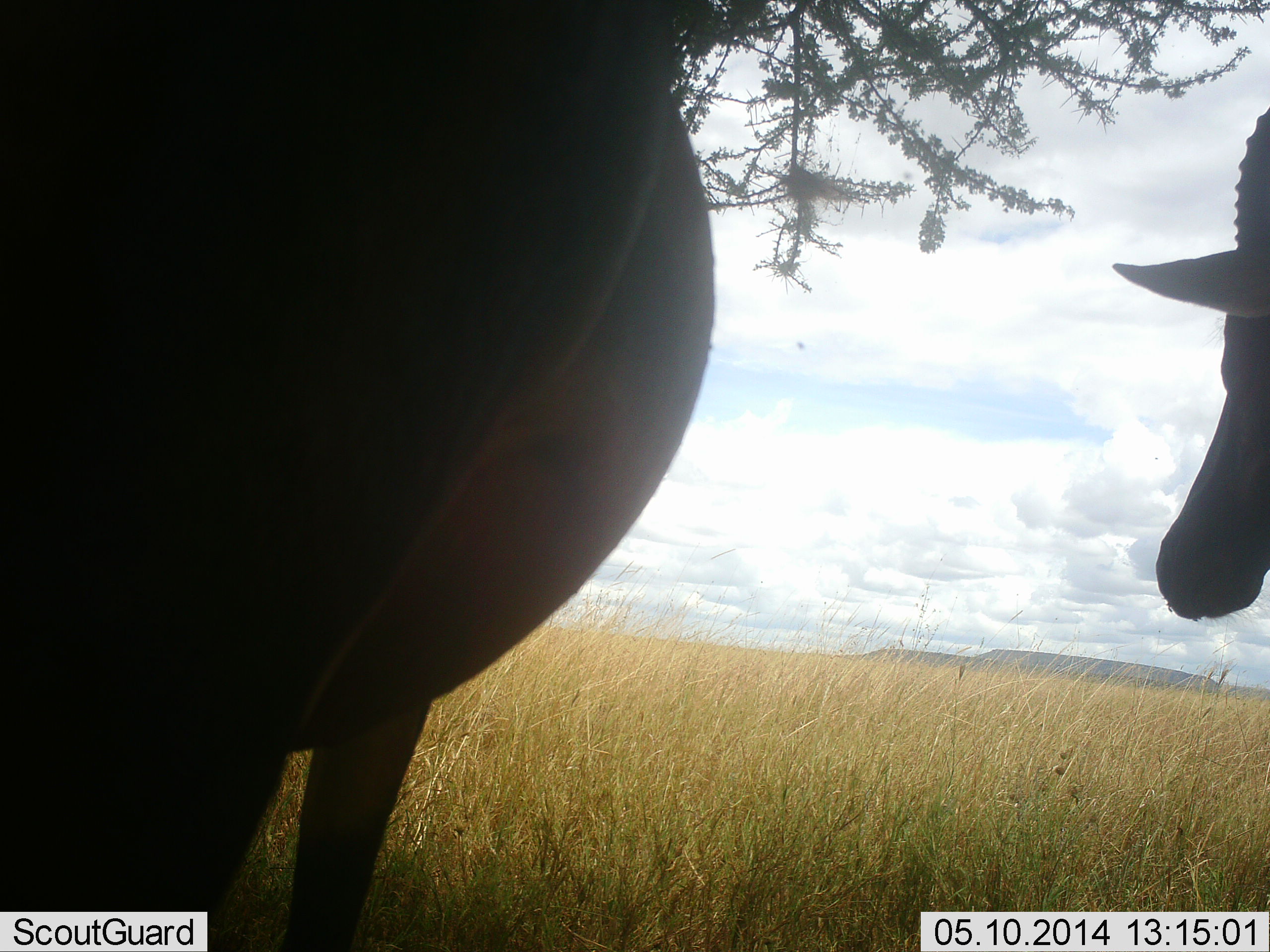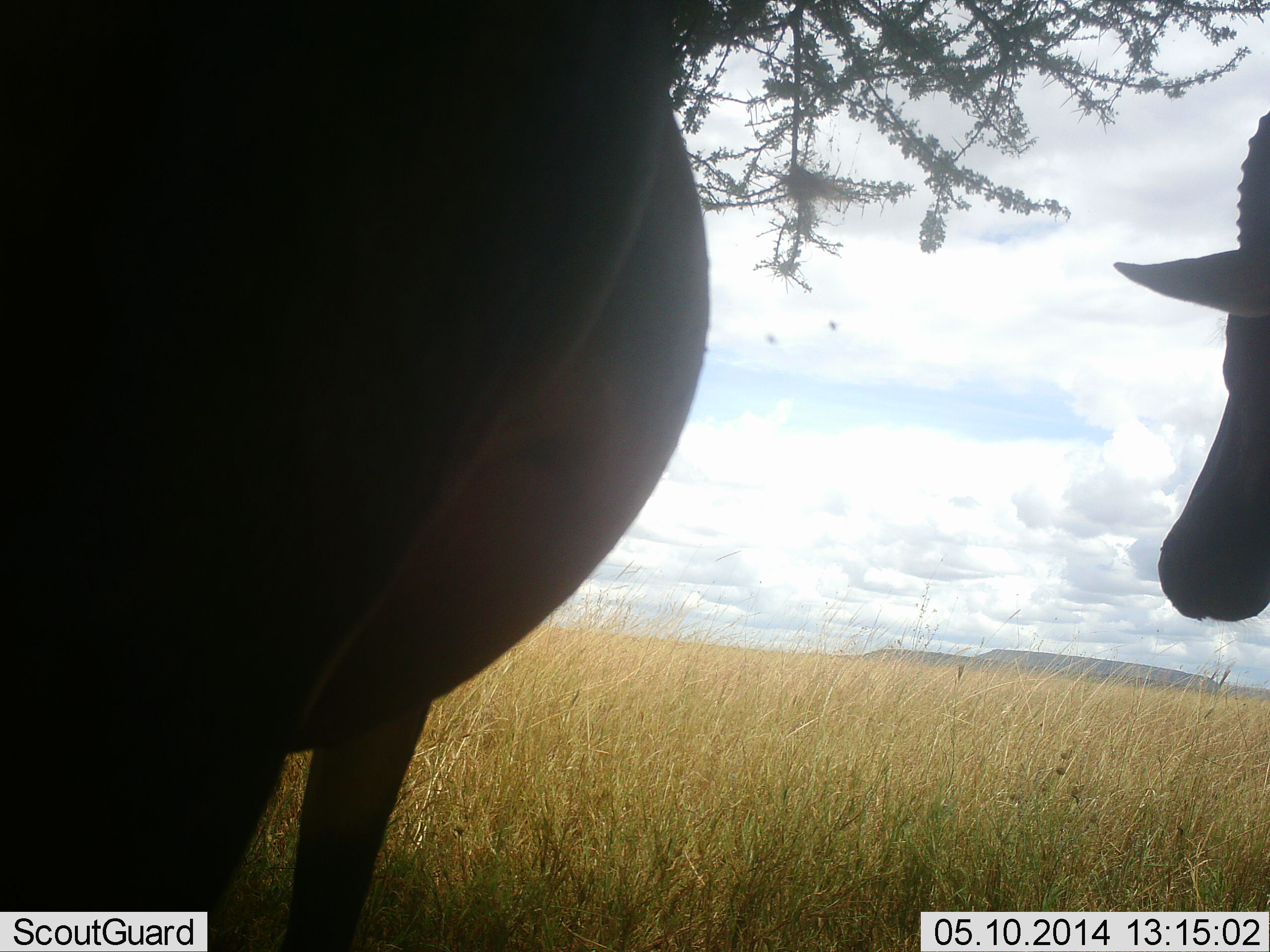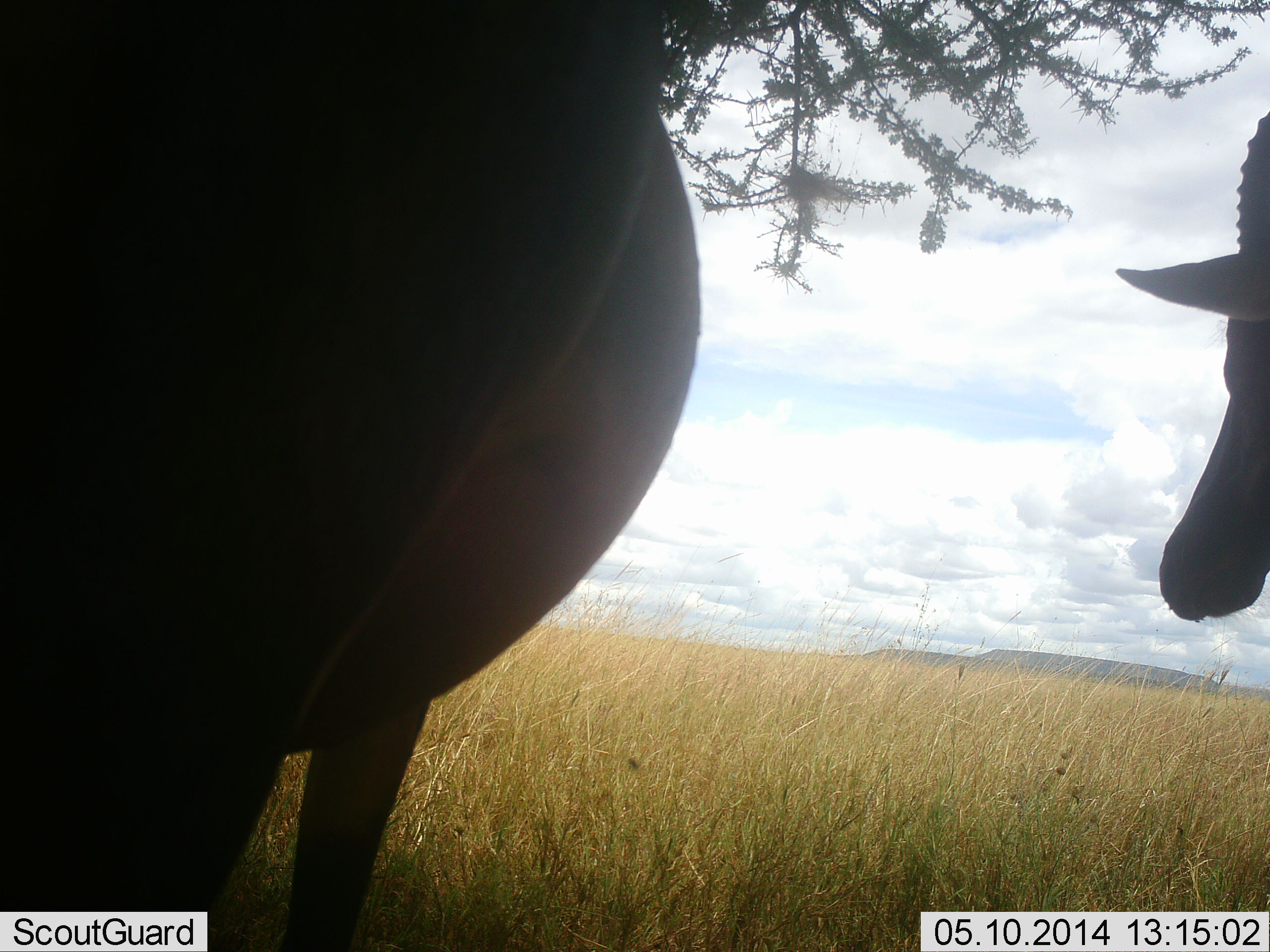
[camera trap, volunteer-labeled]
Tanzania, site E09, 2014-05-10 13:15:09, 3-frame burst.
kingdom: Animalia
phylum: Chordata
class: Mammalia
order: Artiodactyla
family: Bovidae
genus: Damaliscus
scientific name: Damaliscus lunatus jimela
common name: topi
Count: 2.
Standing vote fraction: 100%.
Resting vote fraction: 0%.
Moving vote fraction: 0%.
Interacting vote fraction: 0%.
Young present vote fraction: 0%.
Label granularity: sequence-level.